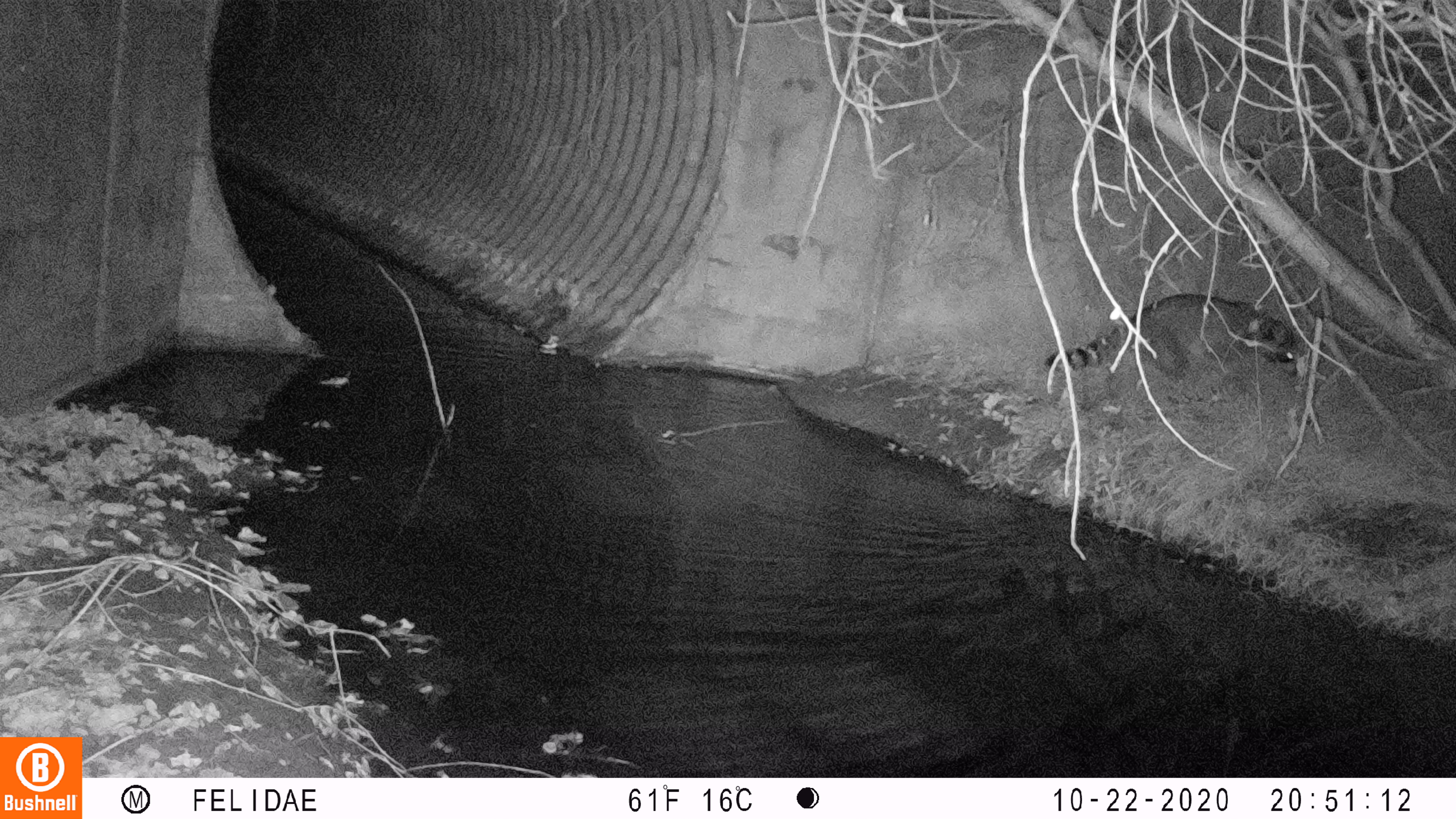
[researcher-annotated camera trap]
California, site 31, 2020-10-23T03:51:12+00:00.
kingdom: Animalia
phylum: Chordata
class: Mammalia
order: Carnivora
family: Procyonidae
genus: Procyon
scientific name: Procyon lotor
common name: raccoon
Raccoon (Procyon lotor).